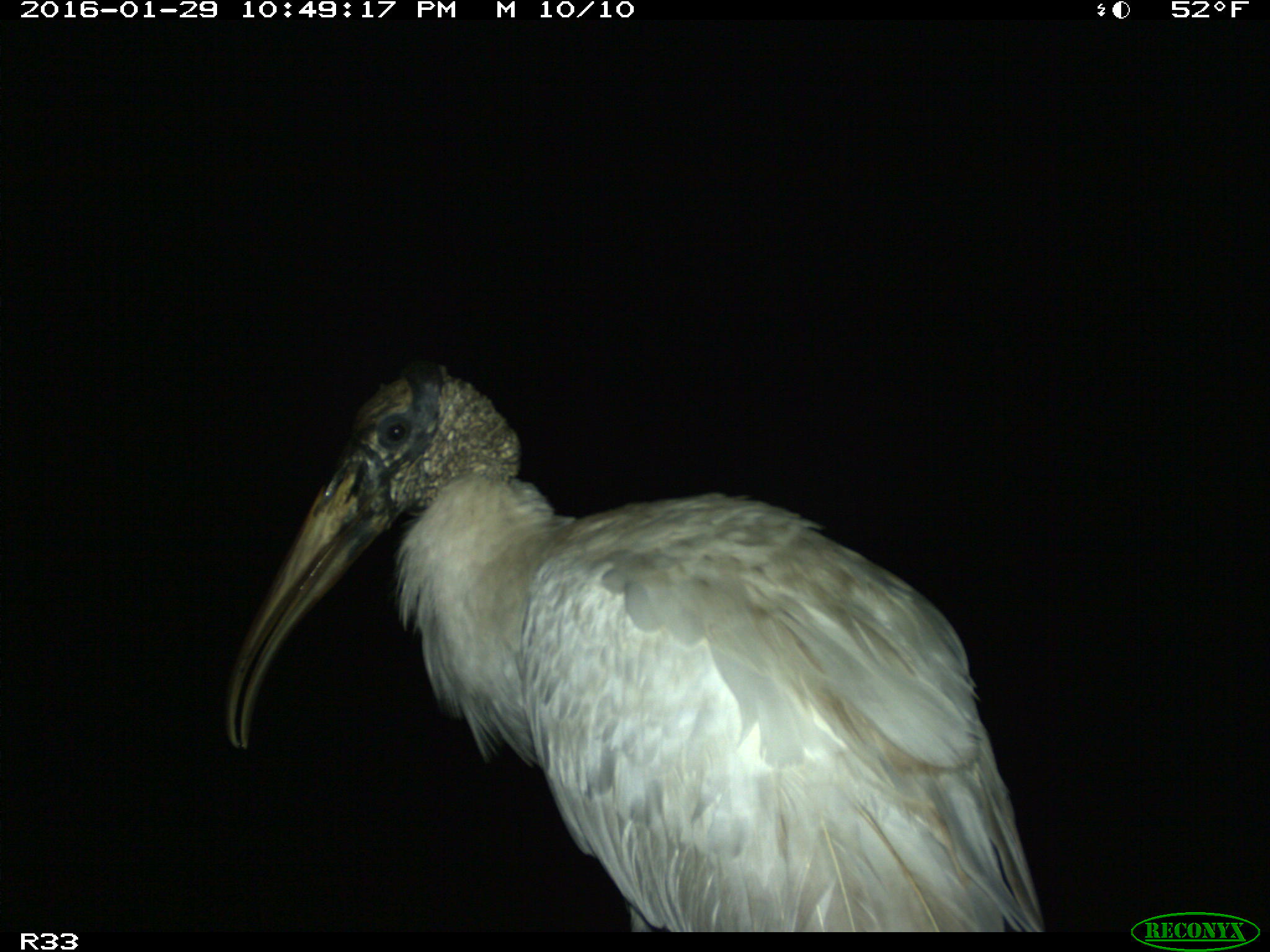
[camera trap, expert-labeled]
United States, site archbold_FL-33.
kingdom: Animalia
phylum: Chordata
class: Aves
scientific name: Aves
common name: birds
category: unidentified bird